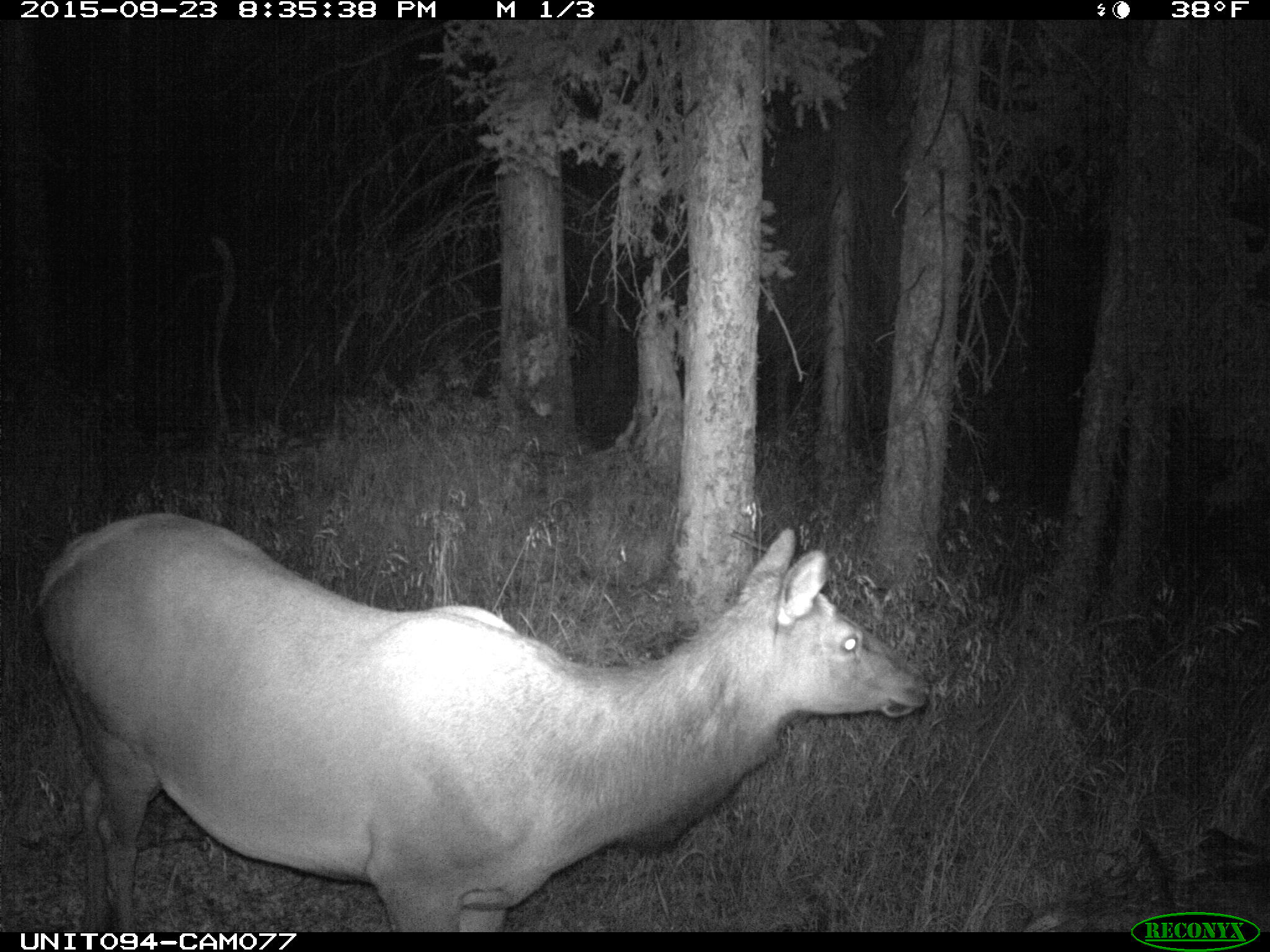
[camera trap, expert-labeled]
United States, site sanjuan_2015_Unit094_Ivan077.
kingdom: Animalia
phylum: Chordata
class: Mammalia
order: Artiodactyla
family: Cervidae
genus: Cervus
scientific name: Cervus elaphus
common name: red deer